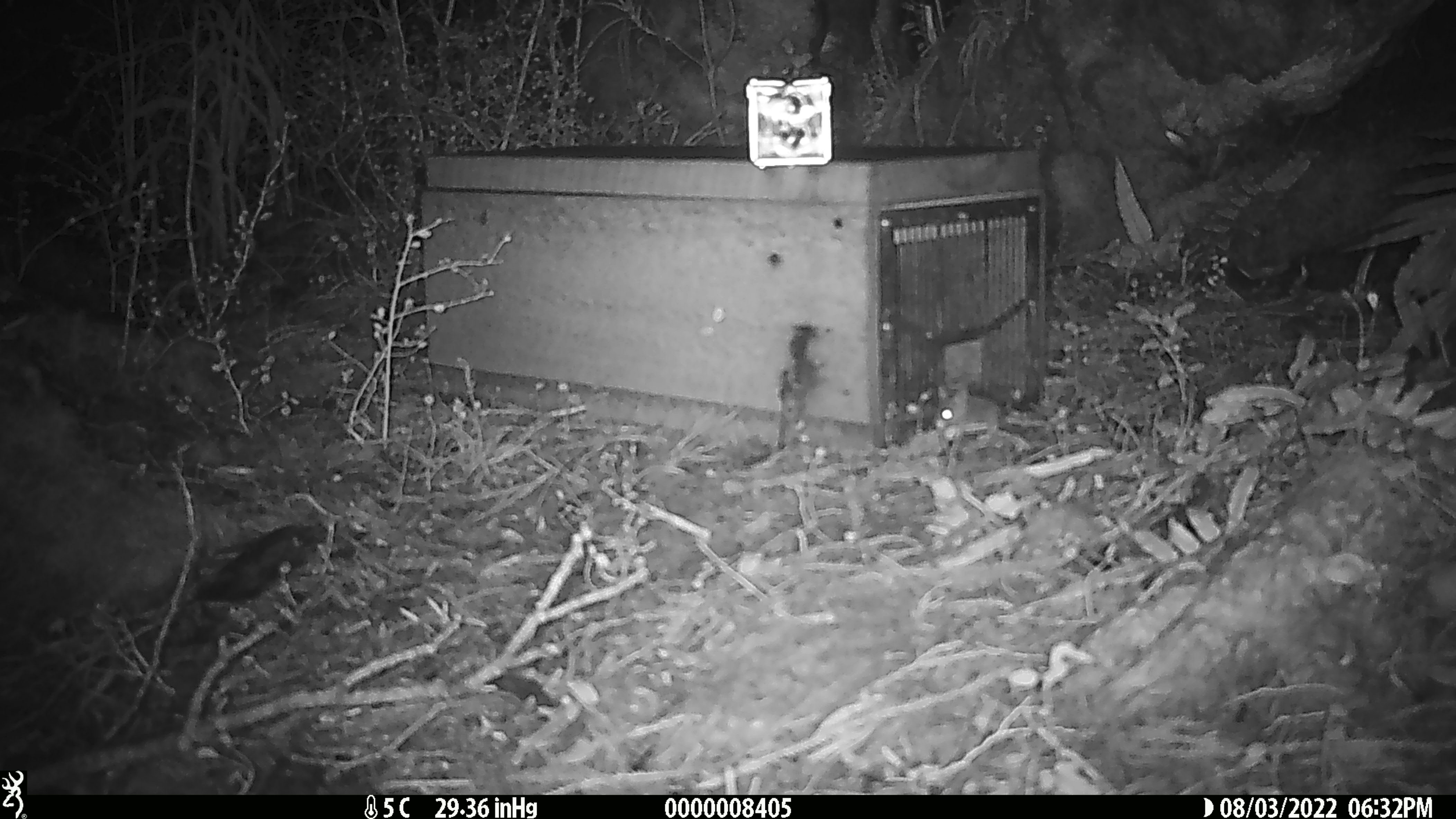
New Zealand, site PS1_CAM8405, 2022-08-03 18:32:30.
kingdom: Animalia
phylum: Chordata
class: Mammalia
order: Rodentia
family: Muridae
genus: Mus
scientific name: Mus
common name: mouse